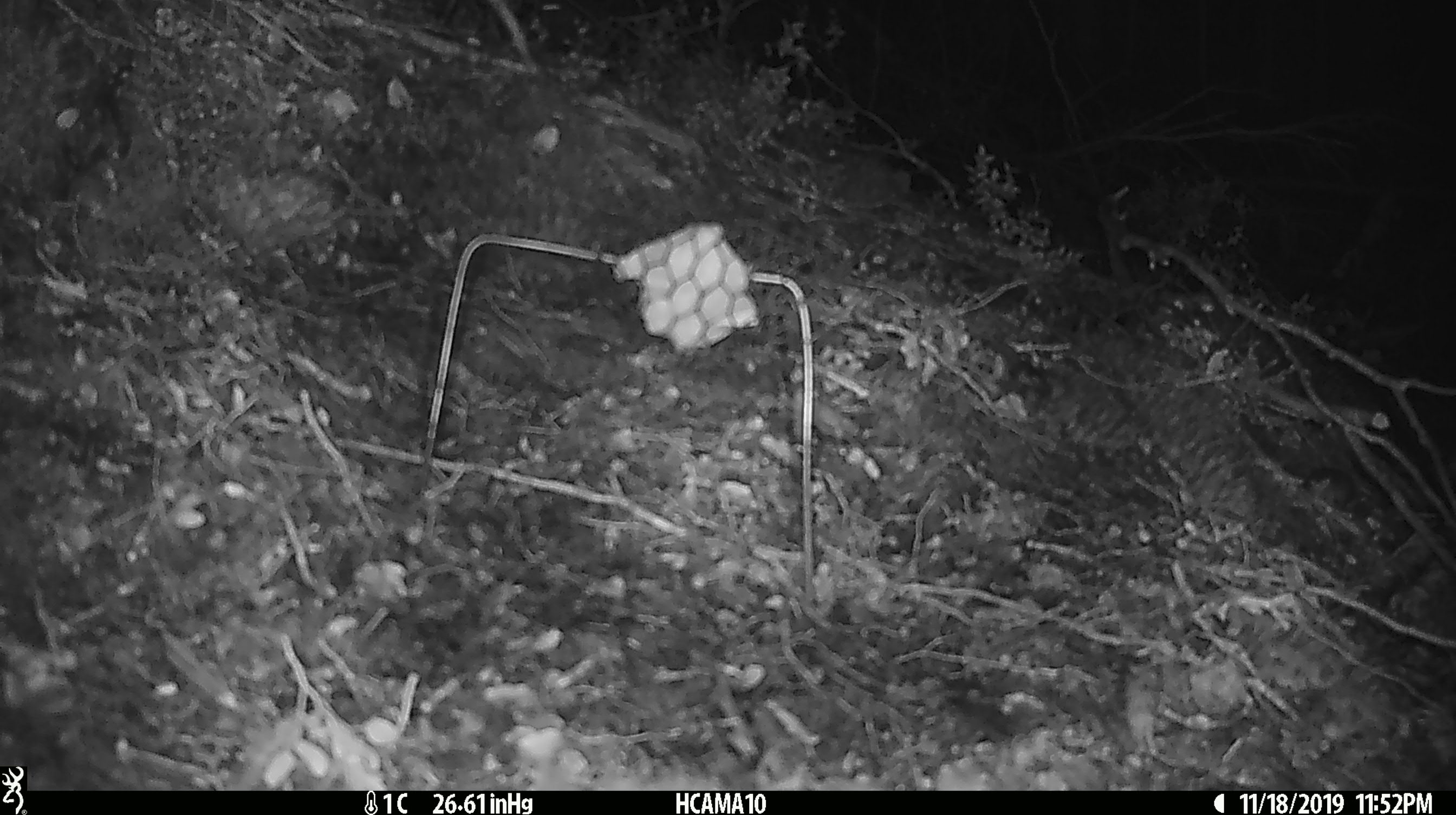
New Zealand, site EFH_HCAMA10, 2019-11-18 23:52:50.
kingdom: Animalia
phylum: Chordata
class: Mammalia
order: Rodentia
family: Muridae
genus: Mus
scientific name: Mus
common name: mouse